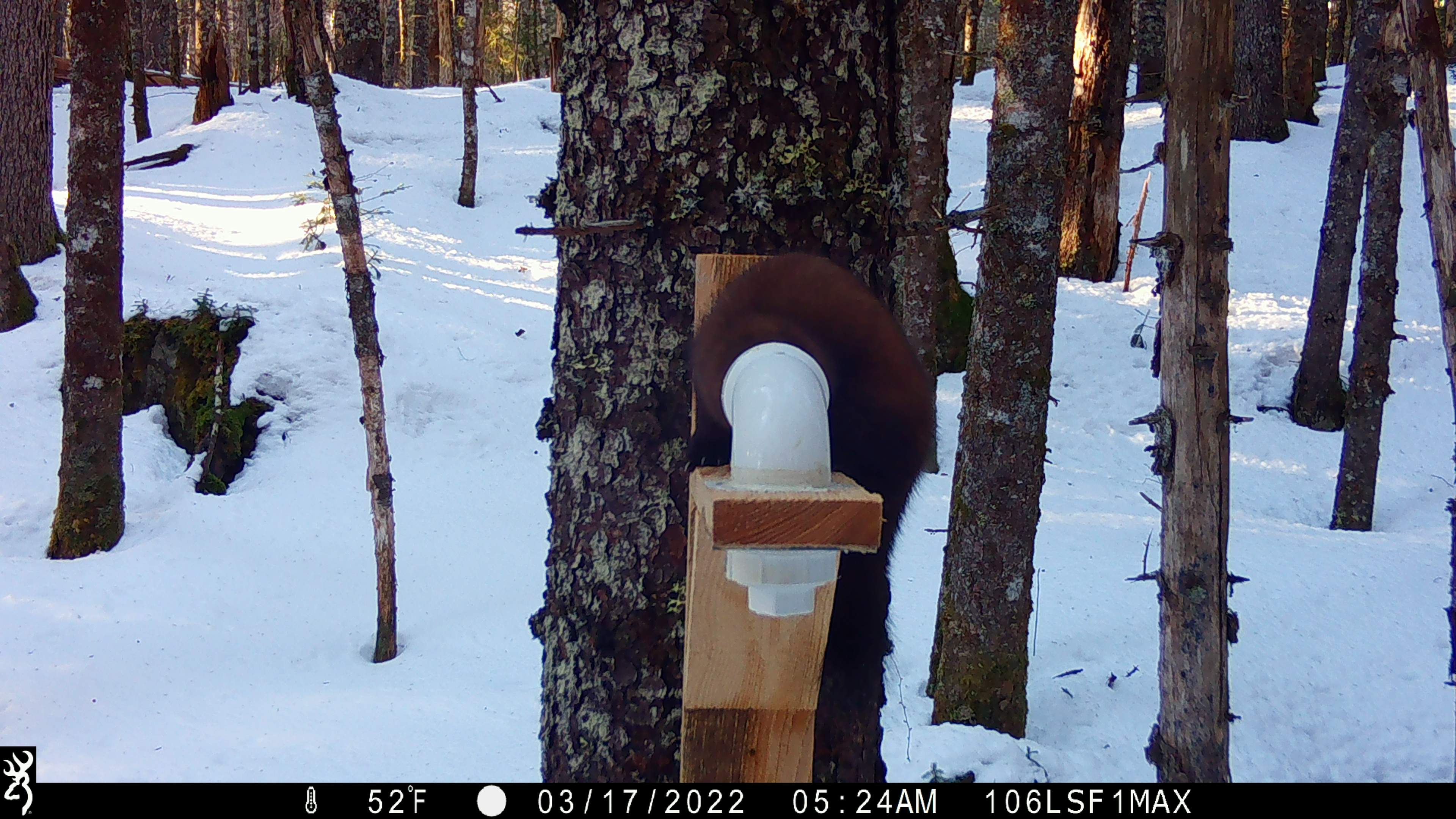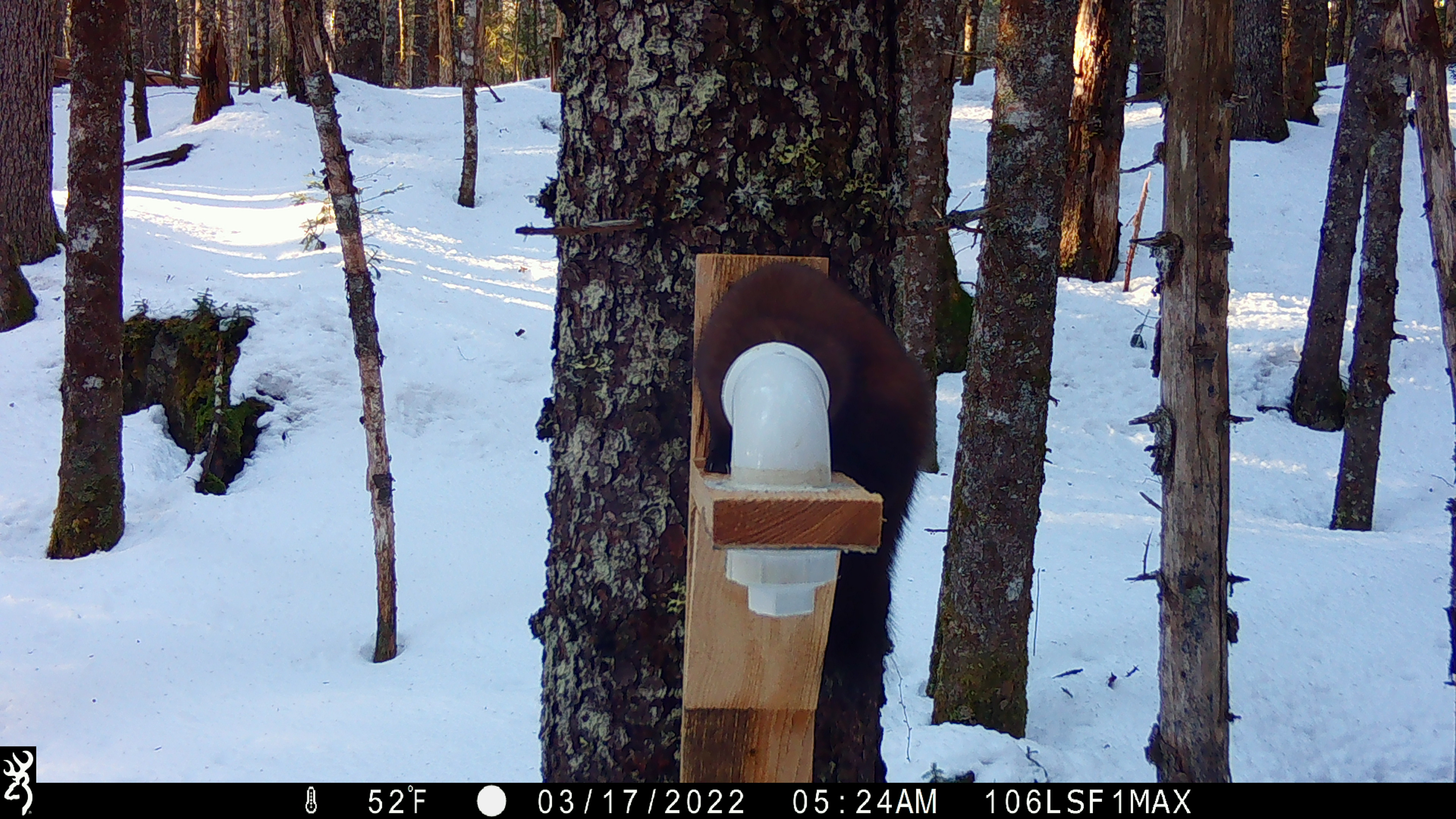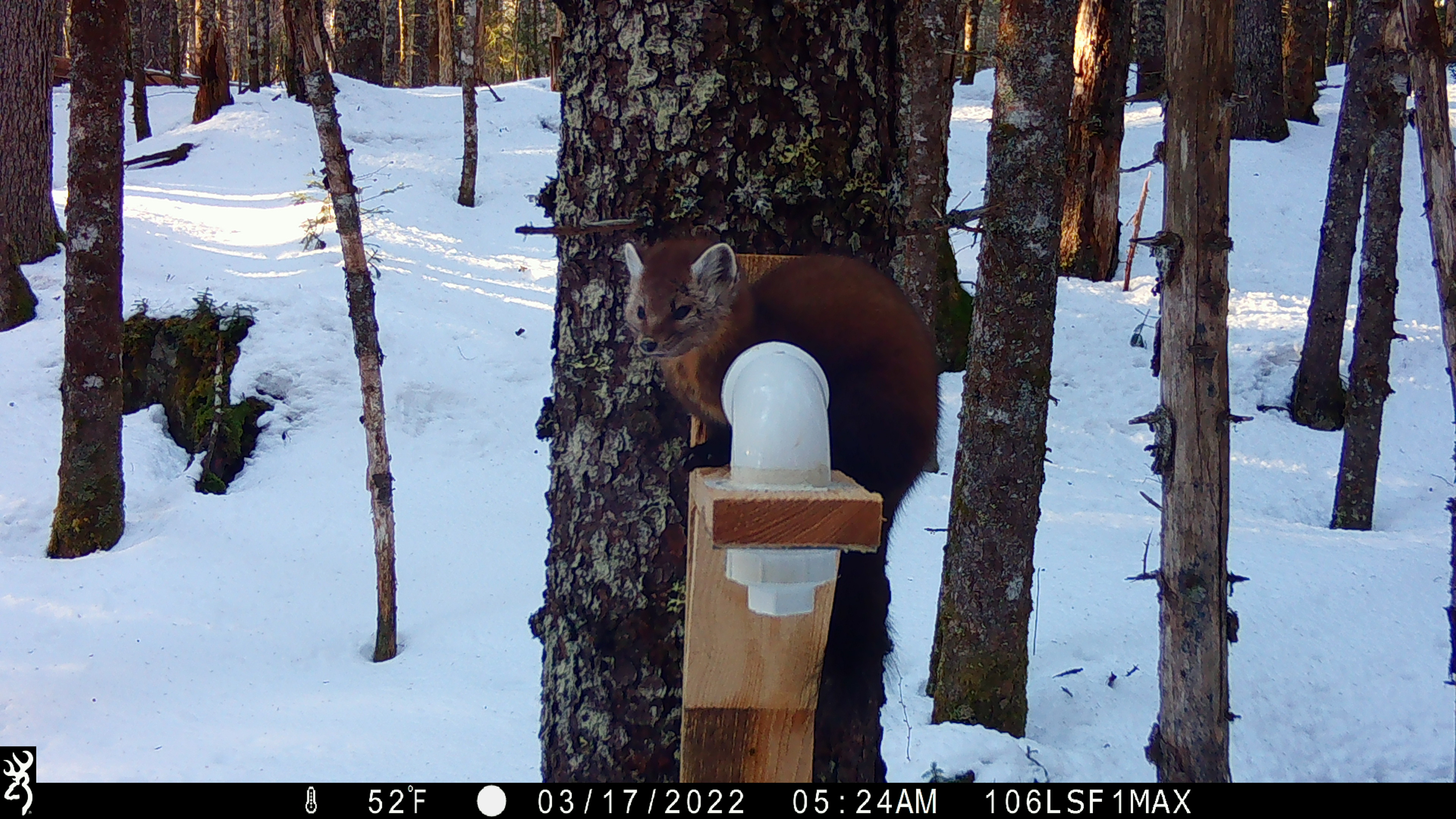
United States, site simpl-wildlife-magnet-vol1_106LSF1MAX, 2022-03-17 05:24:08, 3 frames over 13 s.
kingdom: Animalia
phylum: Chordata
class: Mammalia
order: Carnivora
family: Mustelidae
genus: Martes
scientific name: Martes americana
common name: american marten